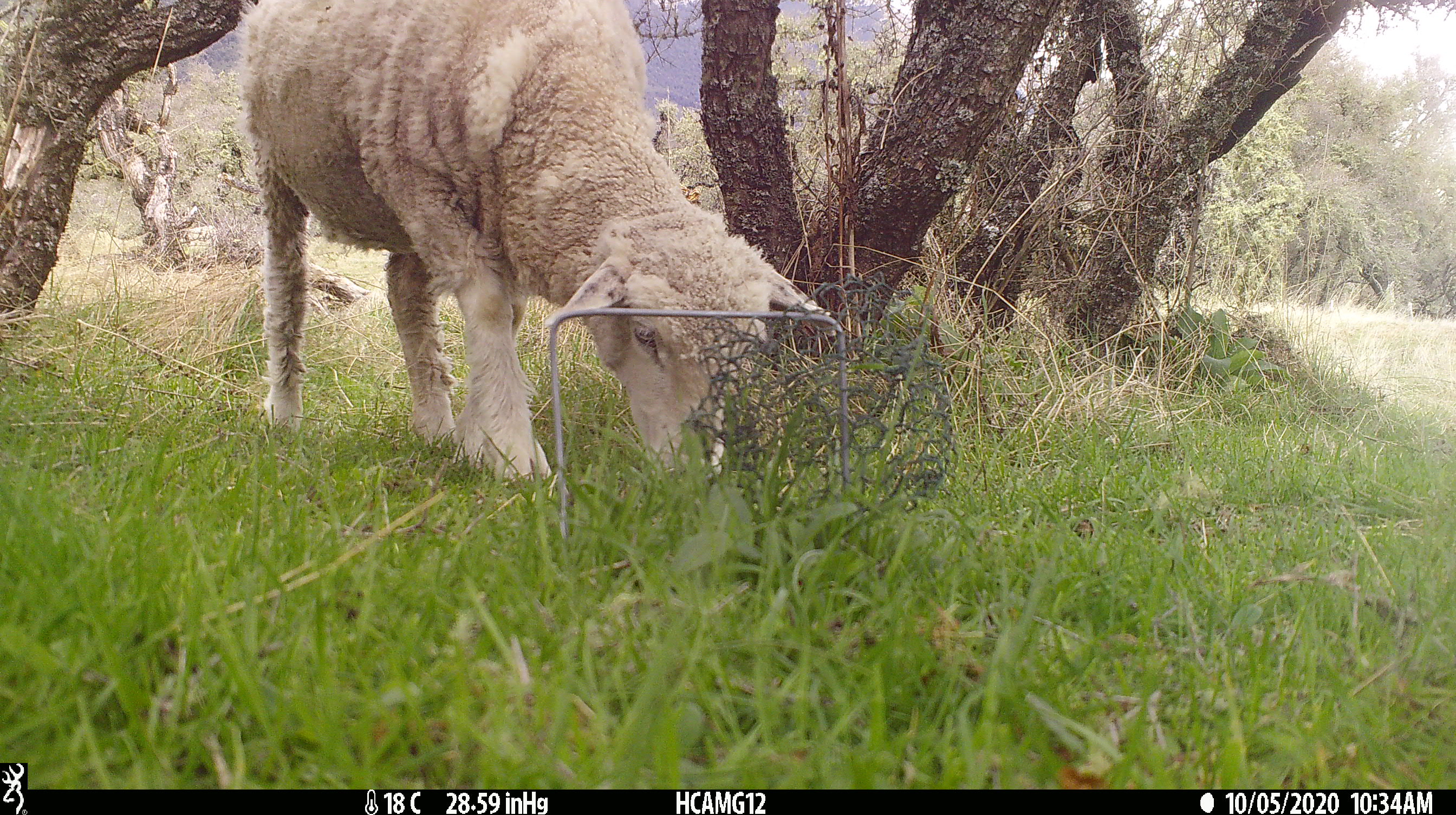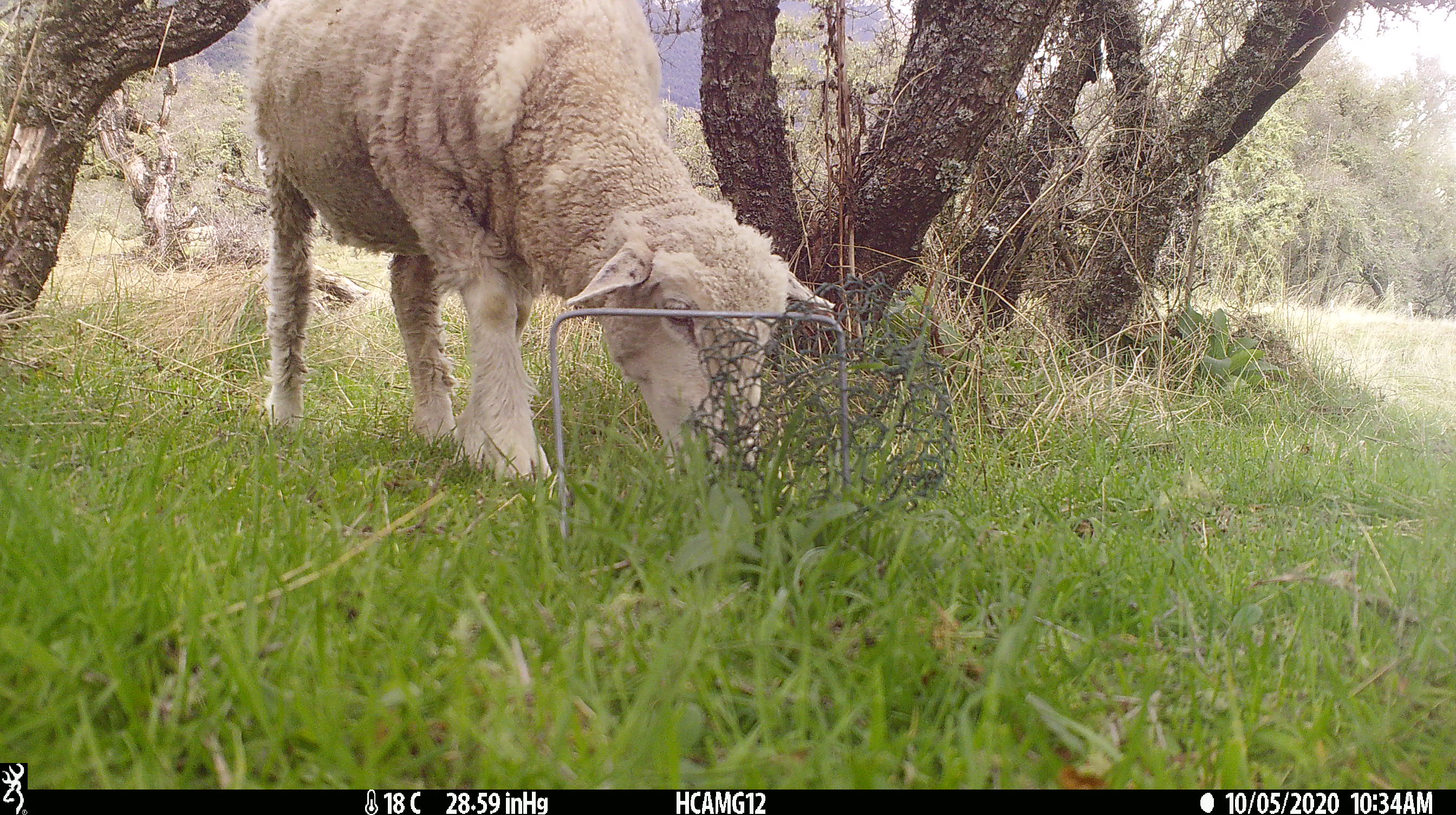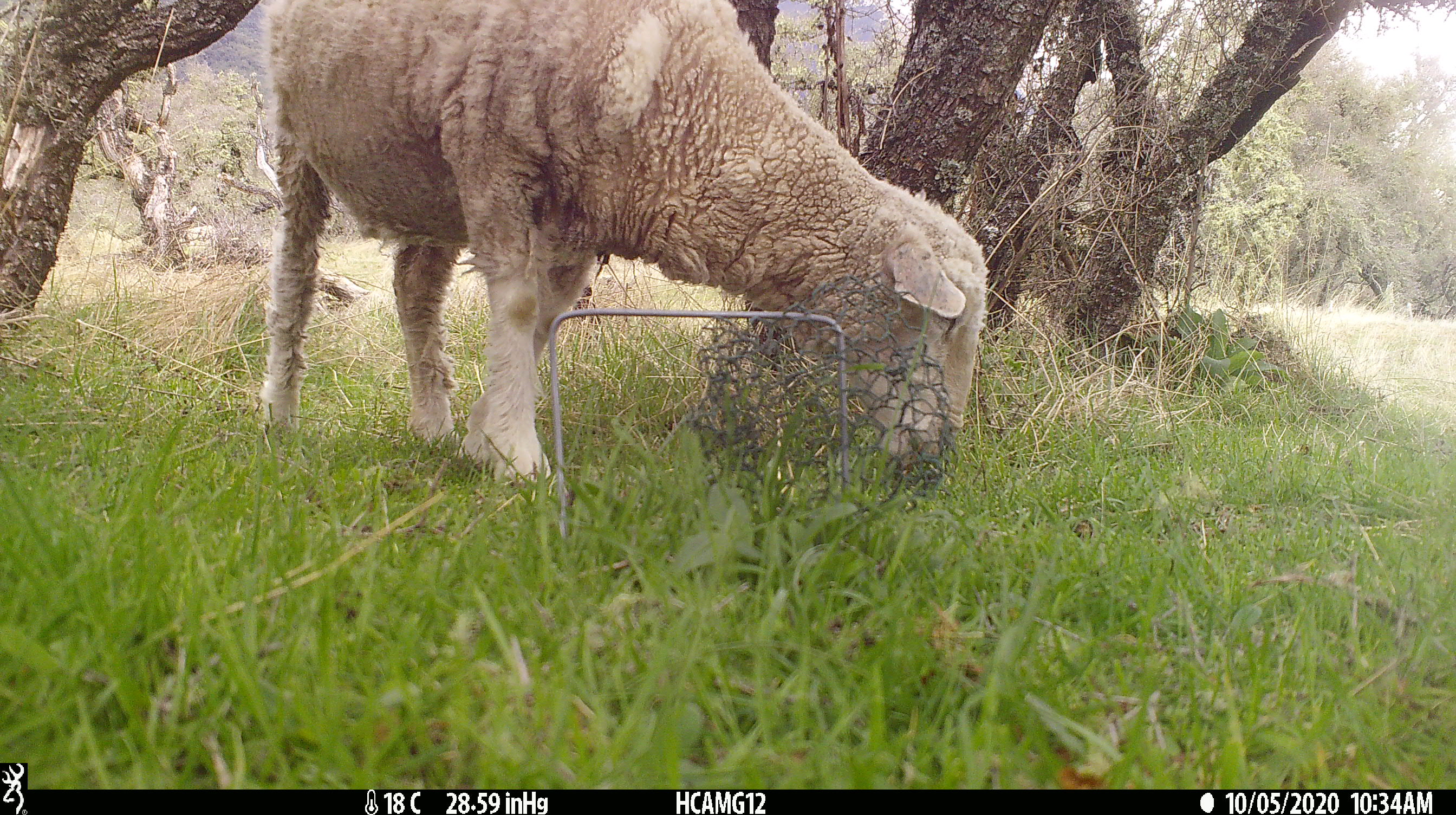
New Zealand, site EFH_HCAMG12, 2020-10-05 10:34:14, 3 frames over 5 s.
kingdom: Animalia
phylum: Chordata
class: Mammalia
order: Artiodactyla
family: Bovidae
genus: Ovis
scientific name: Ovis aries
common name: domestic sheep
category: sheep